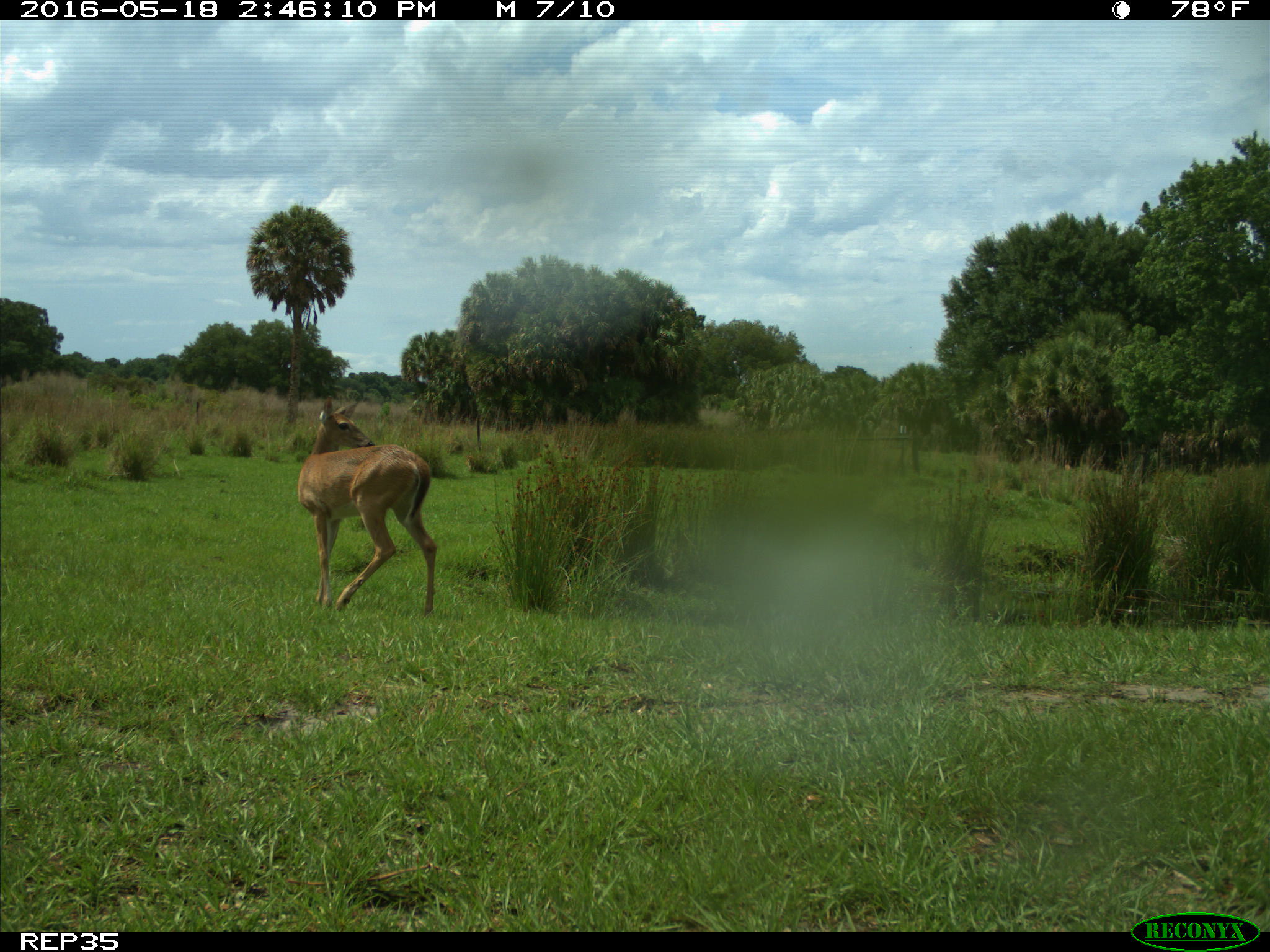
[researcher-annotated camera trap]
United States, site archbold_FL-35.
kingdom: Animalia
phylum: Chordata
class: Mammalia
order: Artiodactyla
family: Cervidae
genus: Odocoileus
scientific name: Odocoileus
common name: deer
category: unidentified deer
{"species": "unidentified deer (deer) (Odocoileus)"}